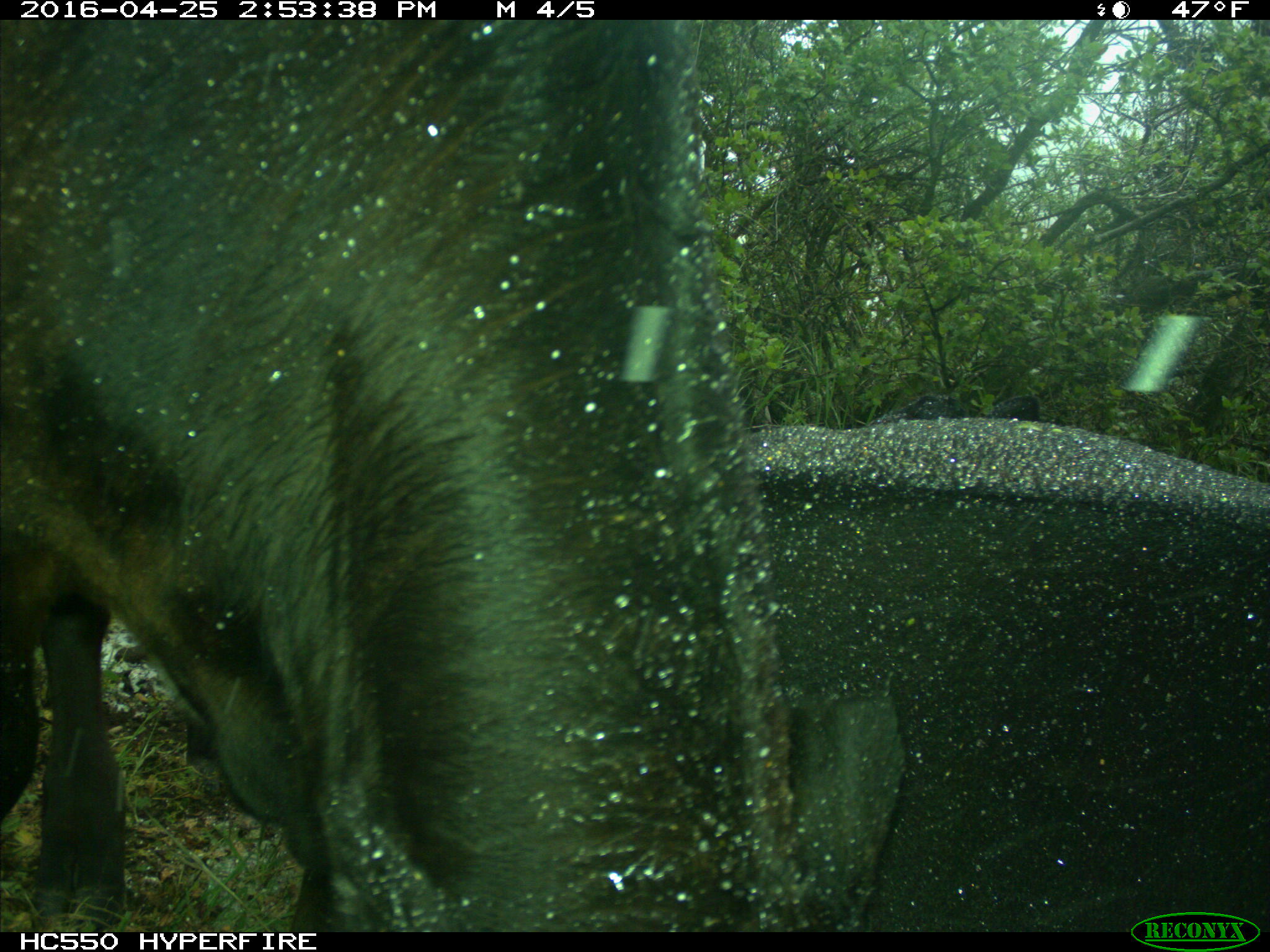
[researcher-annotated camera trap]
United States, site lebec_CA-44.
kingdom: Animalia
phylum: Chordata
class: Mammalia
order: Artiodactyla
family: Bovidae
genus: Bos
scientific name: Bos taurus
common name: domestic cow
Bos taurus (domestic cow).